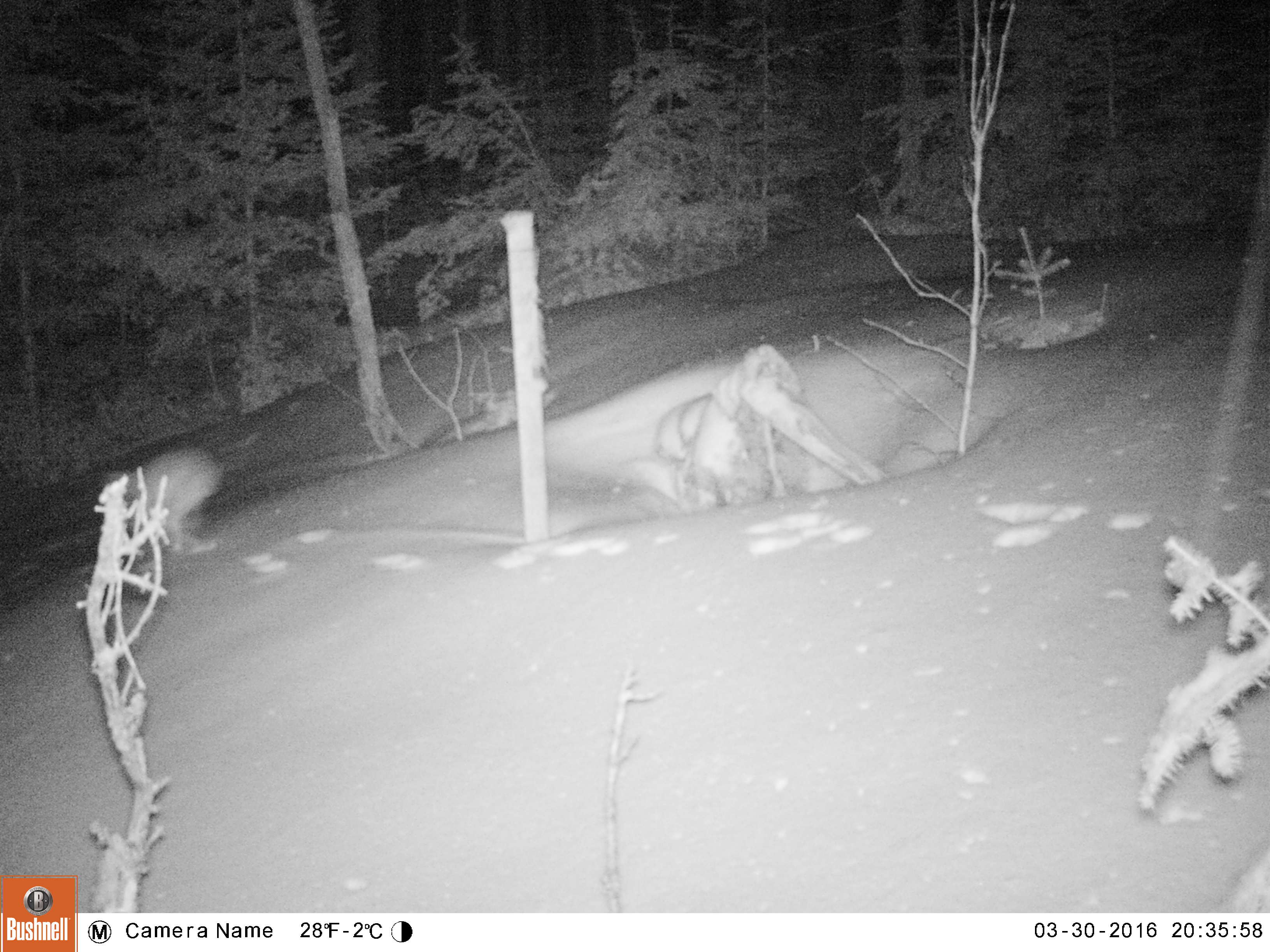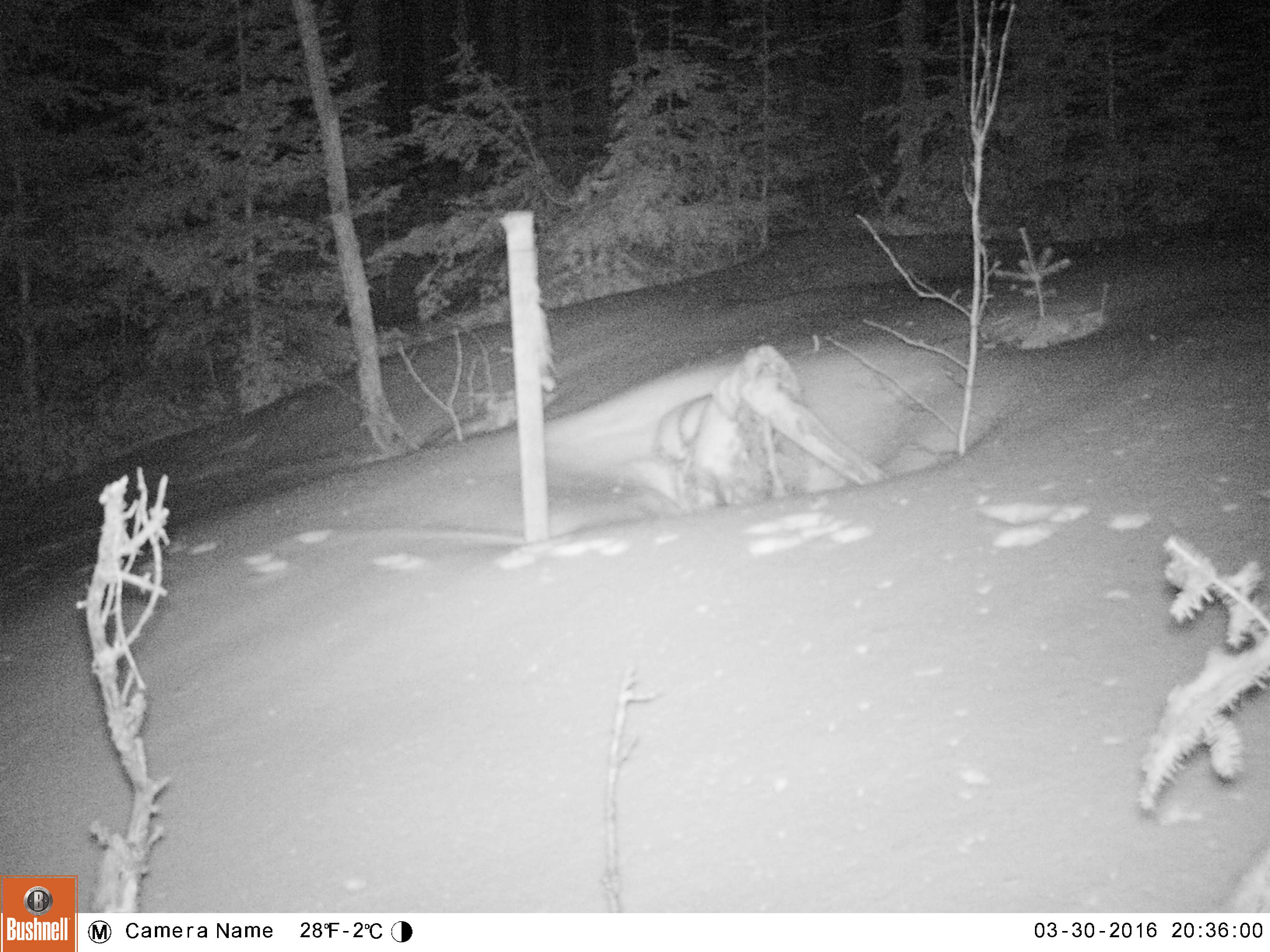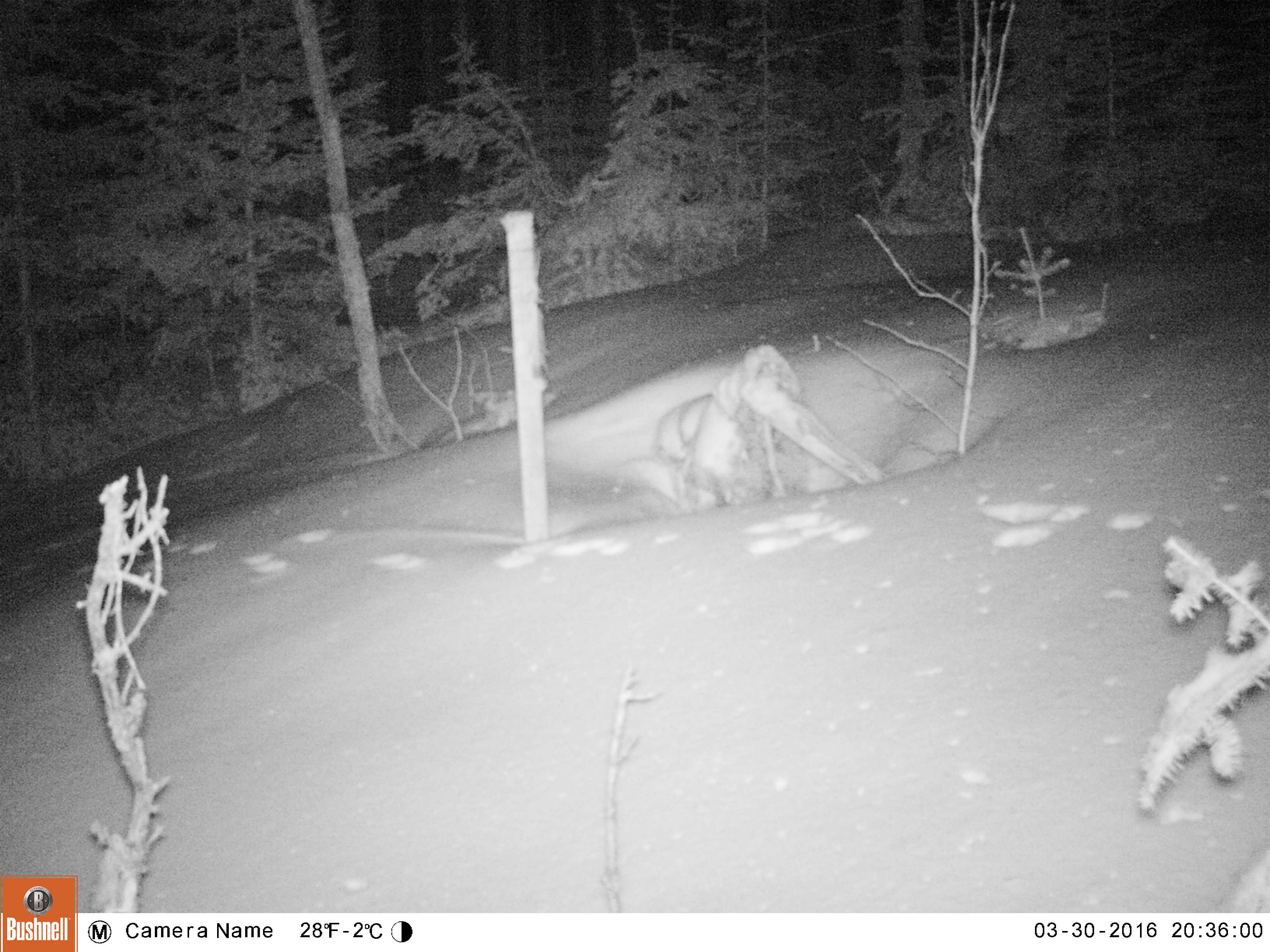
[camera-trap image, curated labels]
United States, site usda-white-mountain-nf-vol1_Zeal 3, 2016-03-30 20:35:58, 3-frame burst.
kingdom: Animalia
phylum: Chordata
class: Mammalia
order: Lagomorpha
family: Leporidae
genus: Lepus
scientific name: Lepus americanus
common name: snowshoe hare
Snowshoe hare (Lepus americanus).